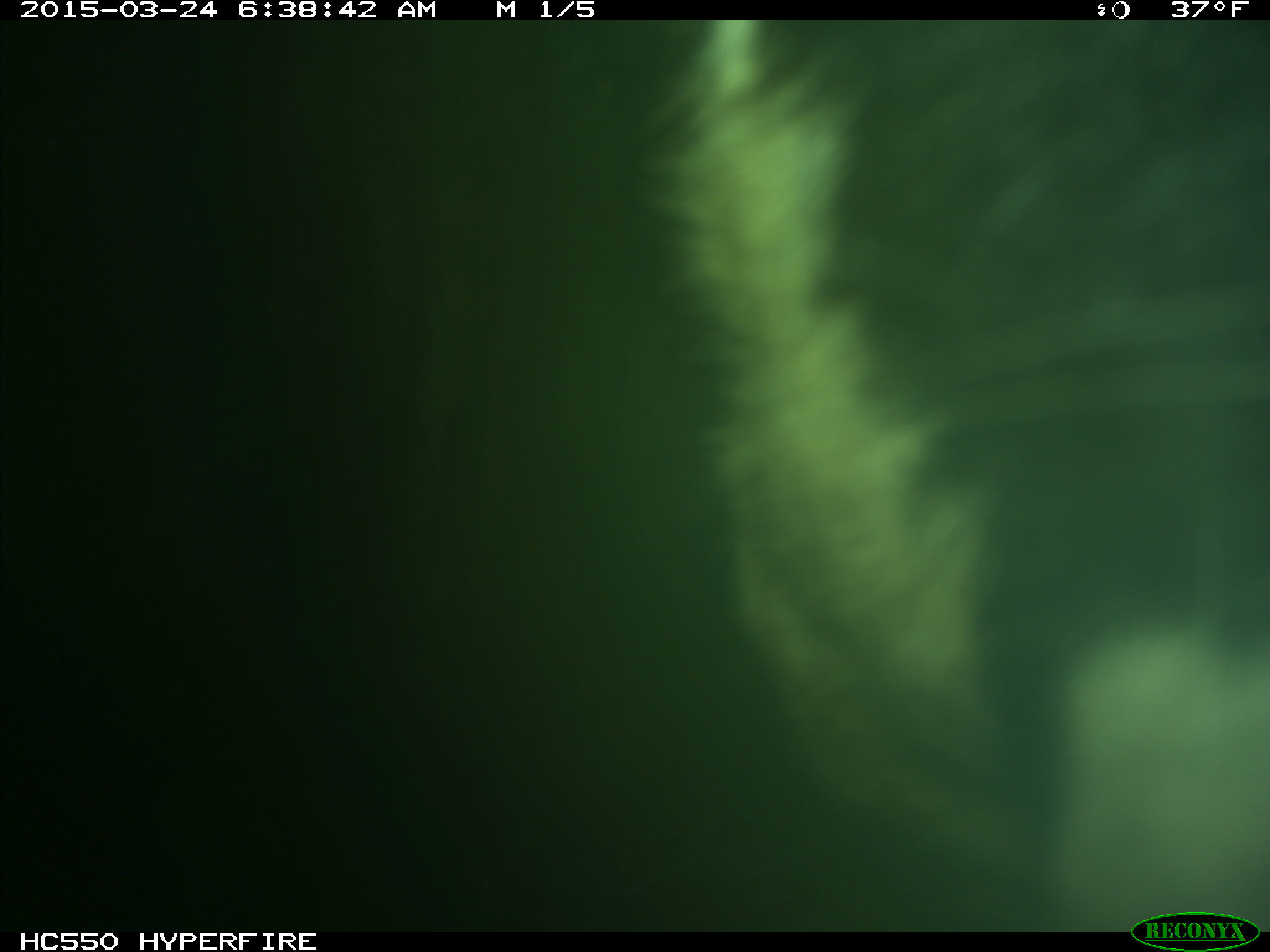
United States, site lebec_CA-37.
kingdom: Animalia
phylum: Chordata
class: Mammalia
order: Artiodactyla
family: Bovidae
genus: Bos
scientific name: Bos taurus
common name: domestic cow